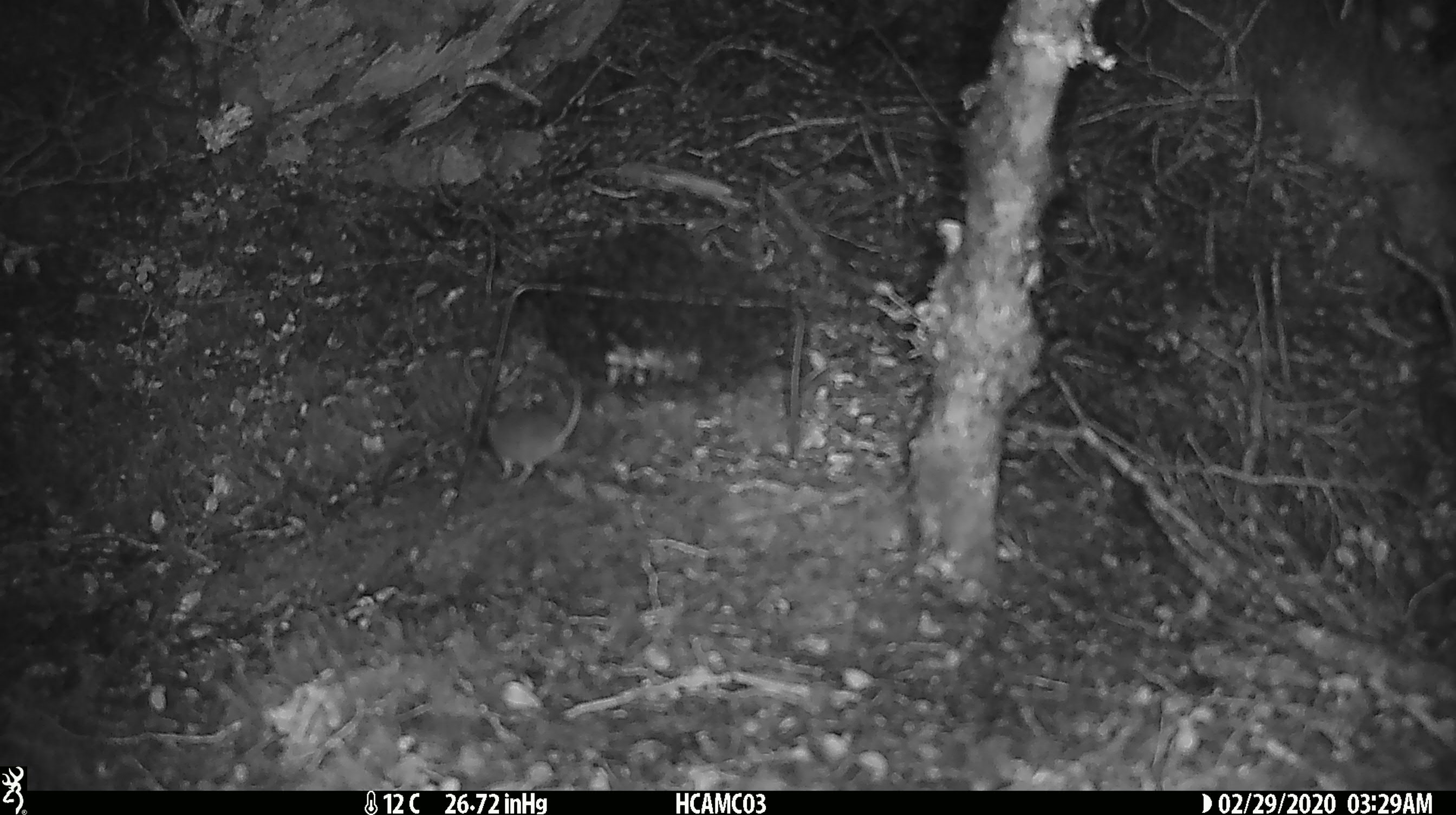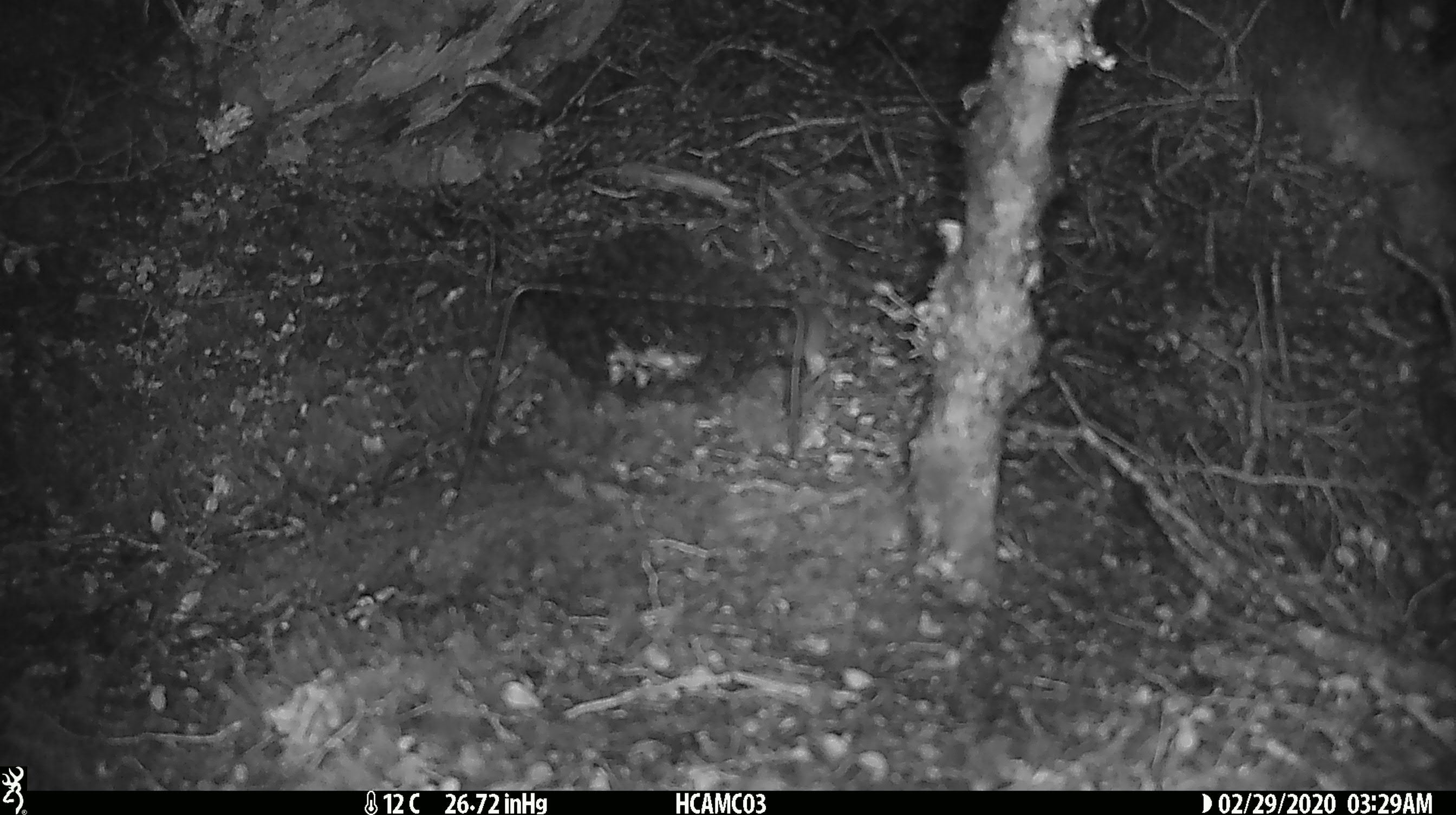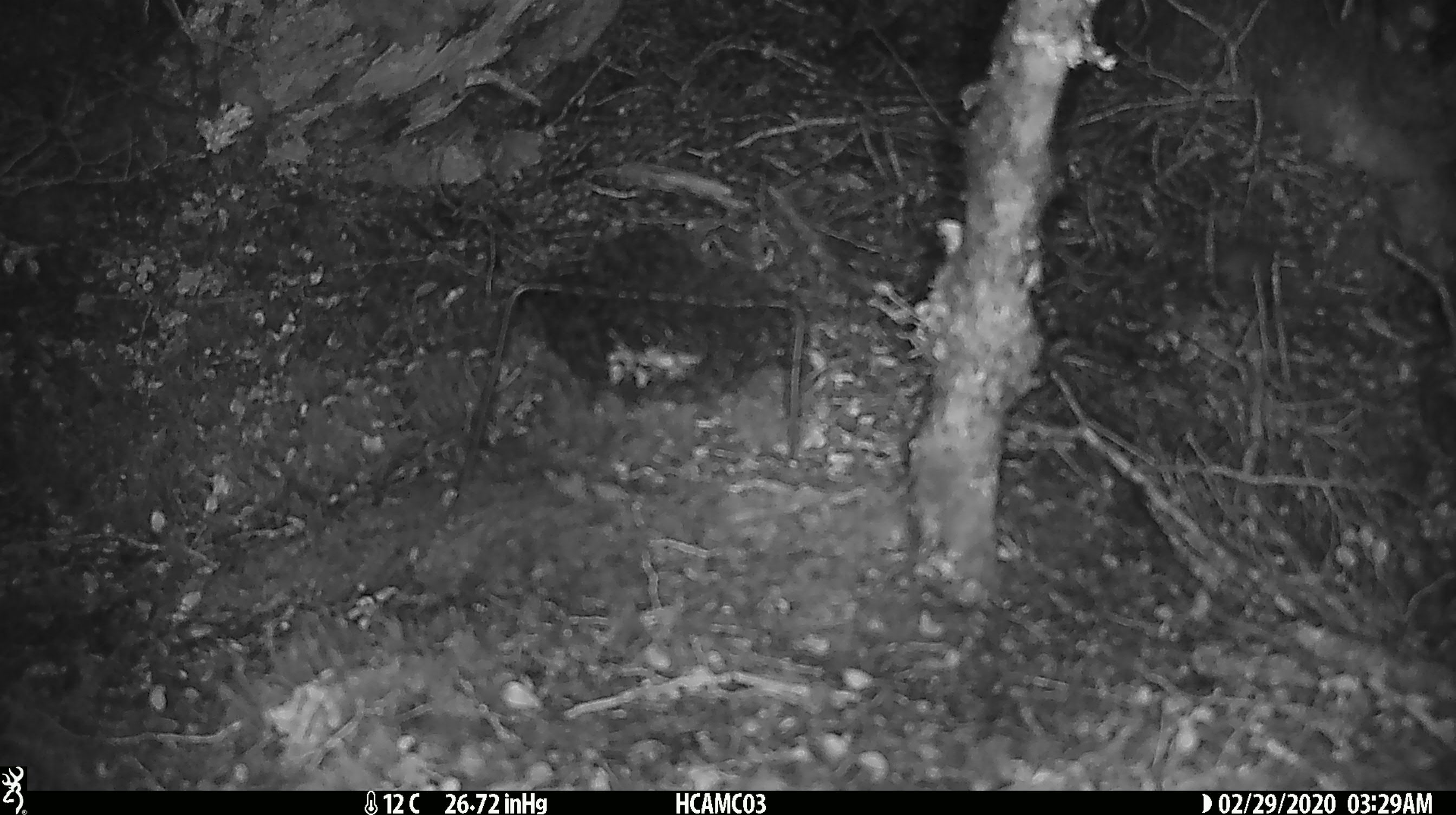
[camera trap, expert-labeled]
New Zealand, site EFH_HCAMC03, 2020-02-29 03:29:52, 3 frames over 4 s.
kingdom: Animalia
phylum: Chordata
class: Mammalia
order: Rodentia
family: Muridae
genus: Mus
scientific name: Mus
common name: mouse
Mouse (Mus).